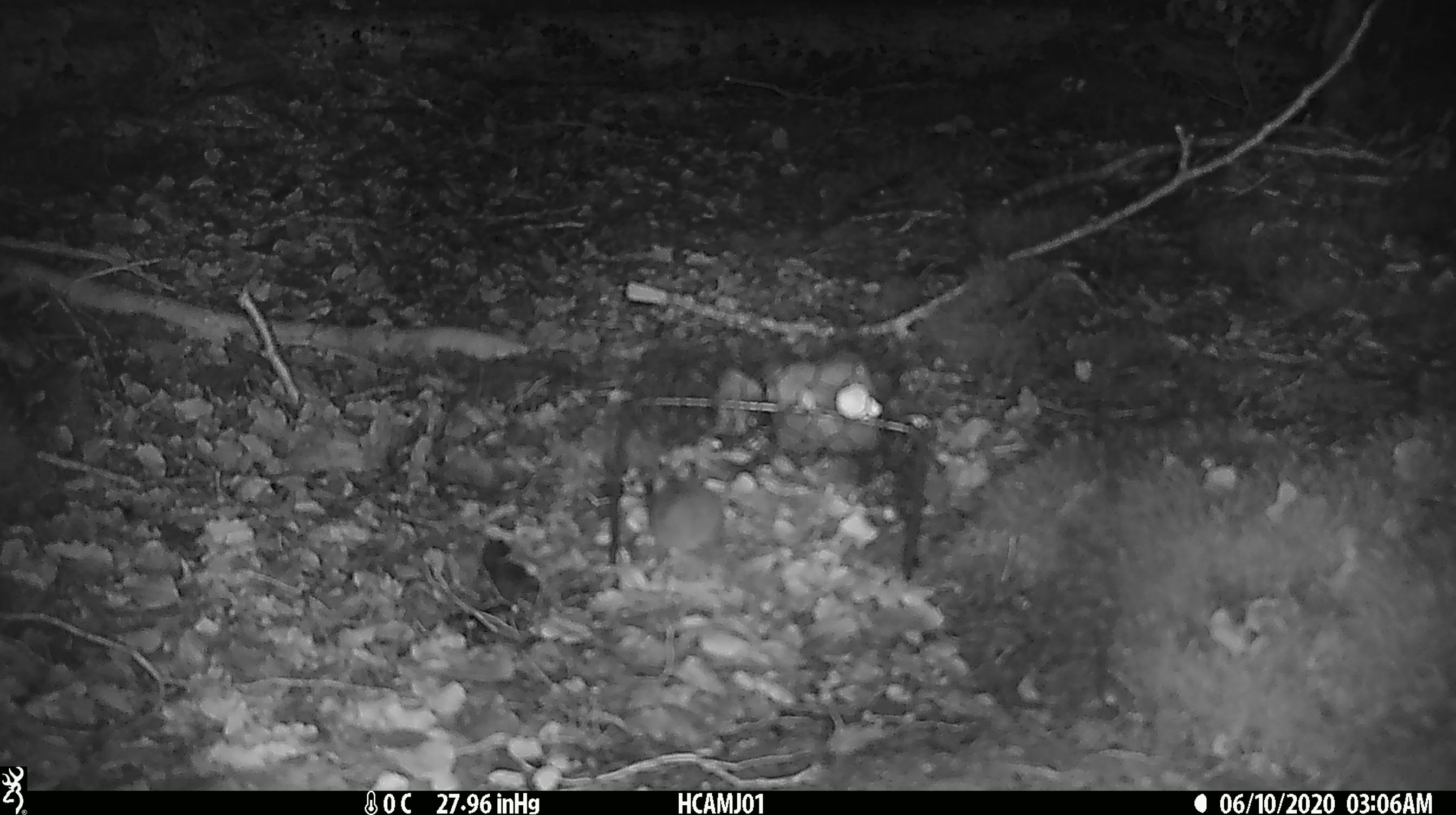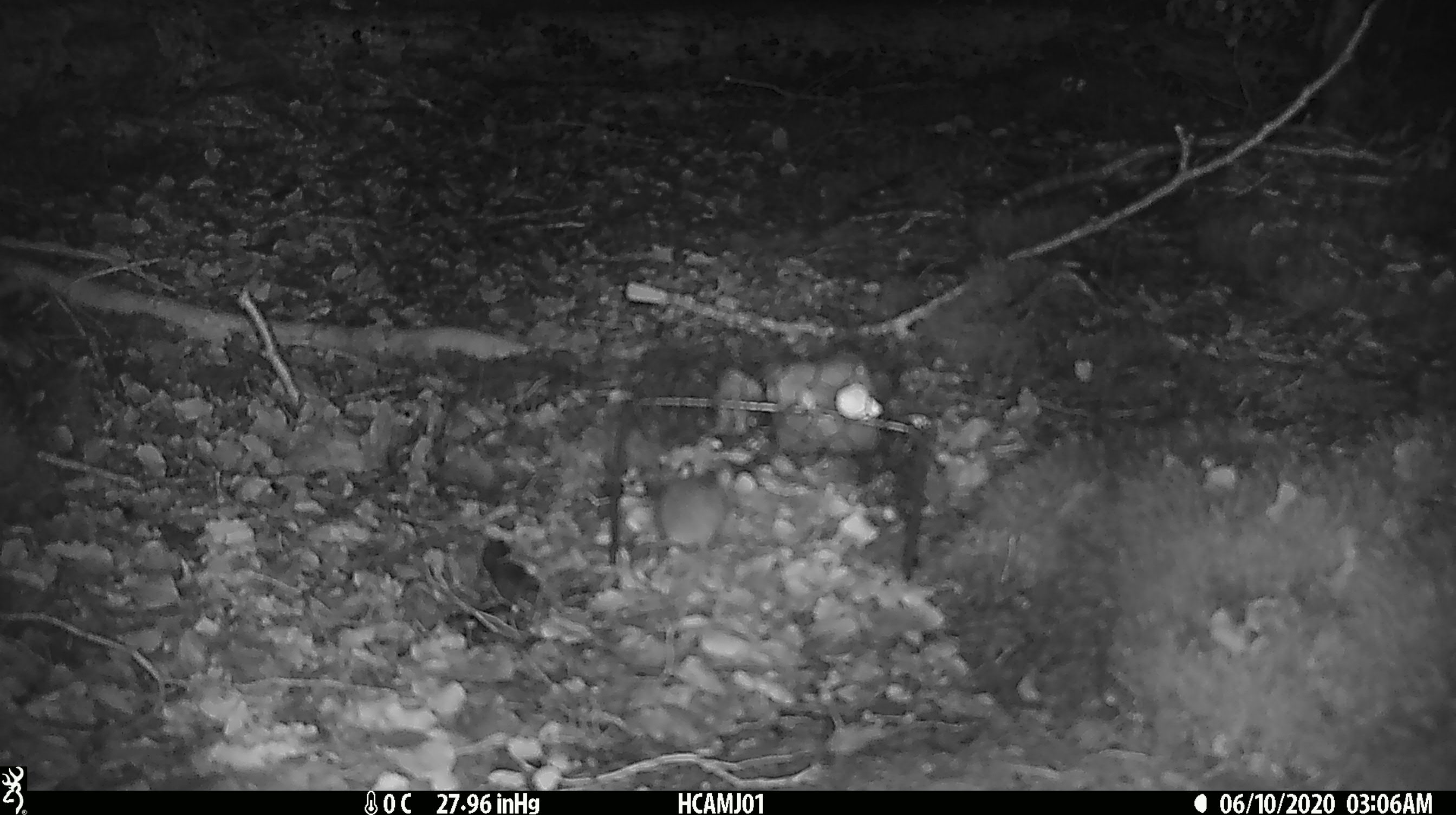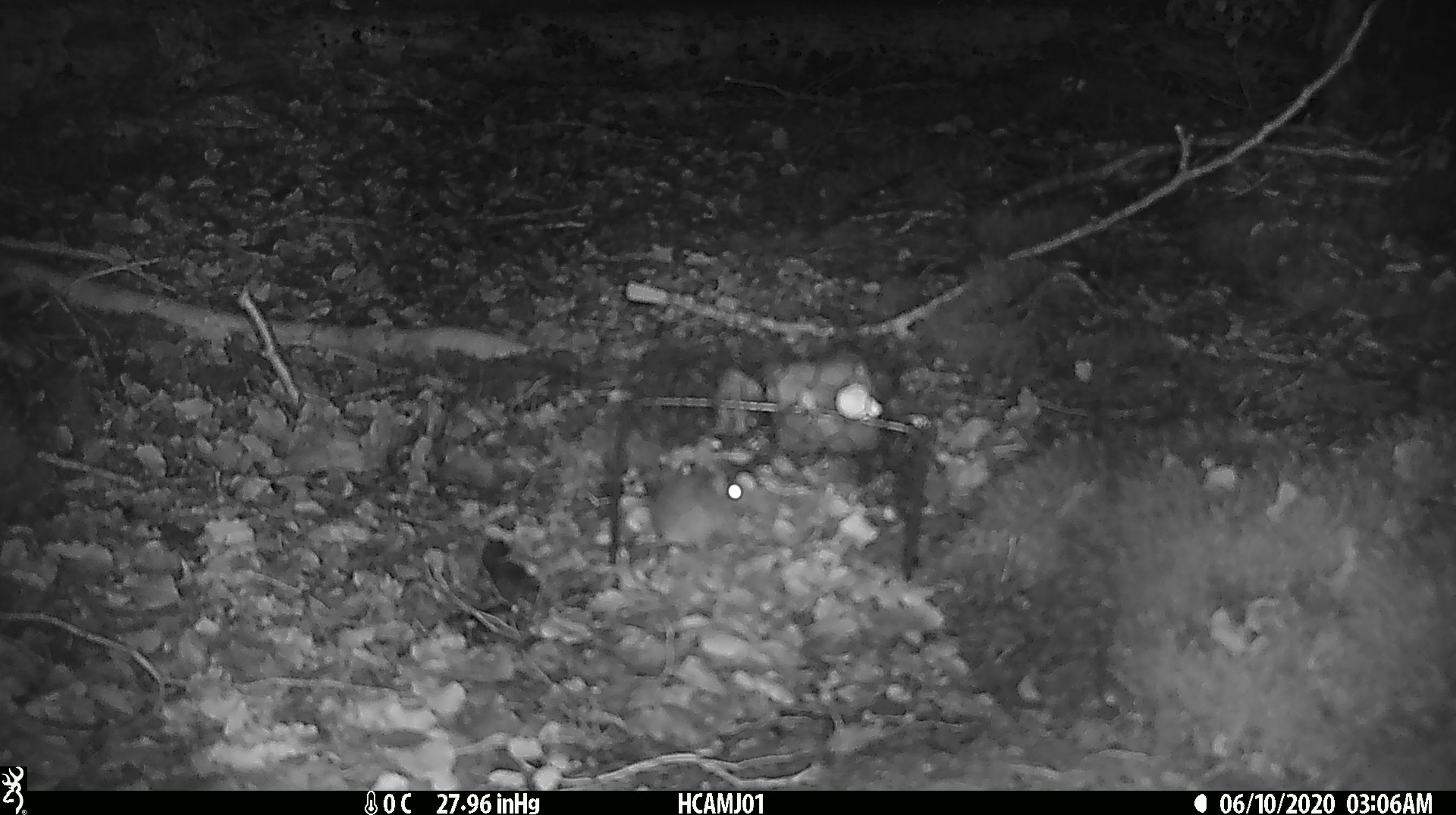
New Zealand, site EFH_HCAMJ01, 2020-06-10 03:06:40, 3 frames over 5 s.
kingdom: Animalia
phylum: Chordata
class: Mammalia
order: Rodentia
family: Muridae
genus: Mus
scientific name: Mus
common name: mouse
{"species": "mouse (Mus)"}